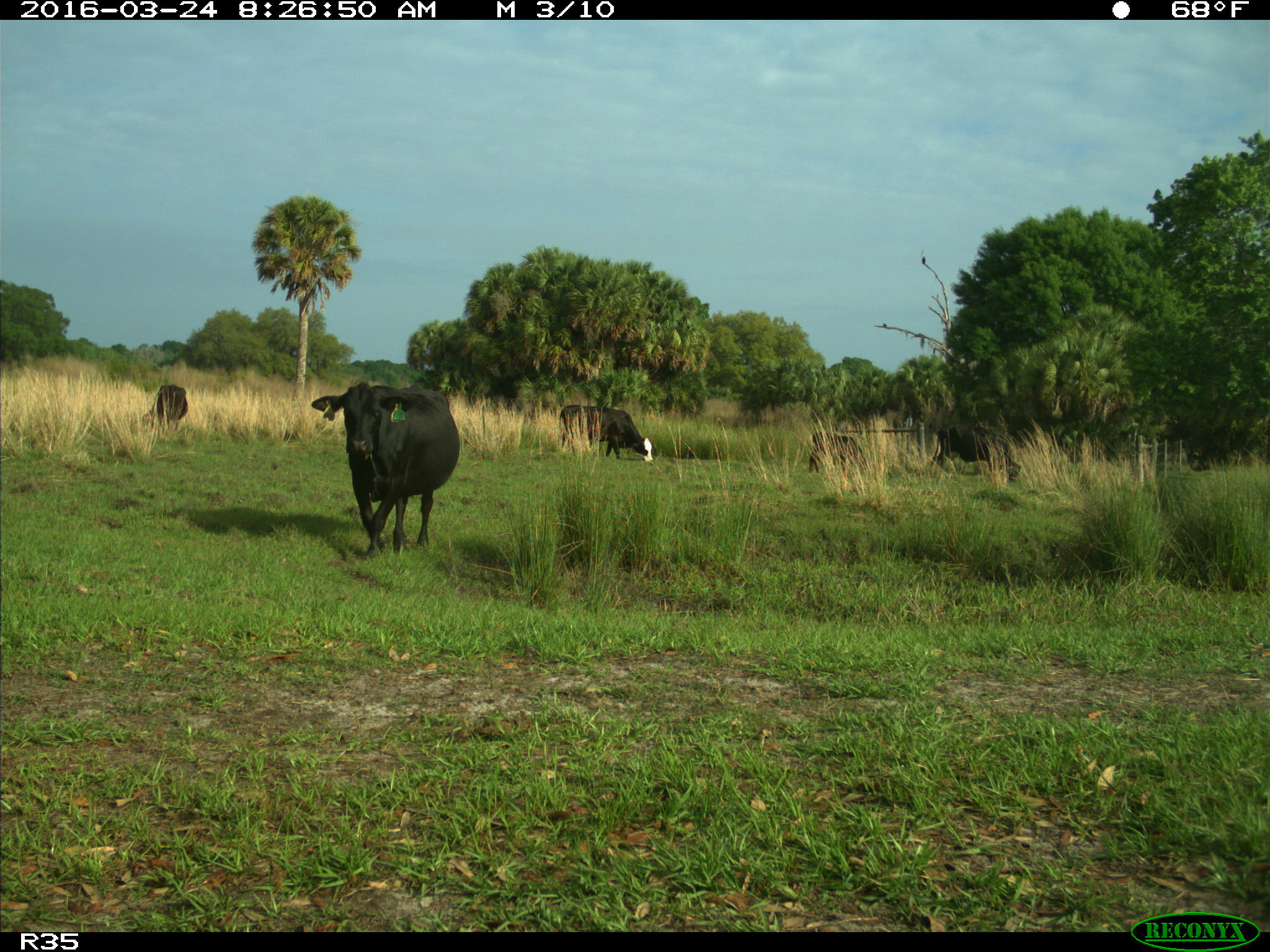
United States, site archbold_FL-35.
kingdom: Animalia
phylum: Chordata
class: Mammalia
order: Artiodactyla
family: Bovidae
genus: Bos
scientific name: Bos taurus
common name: domestic cow